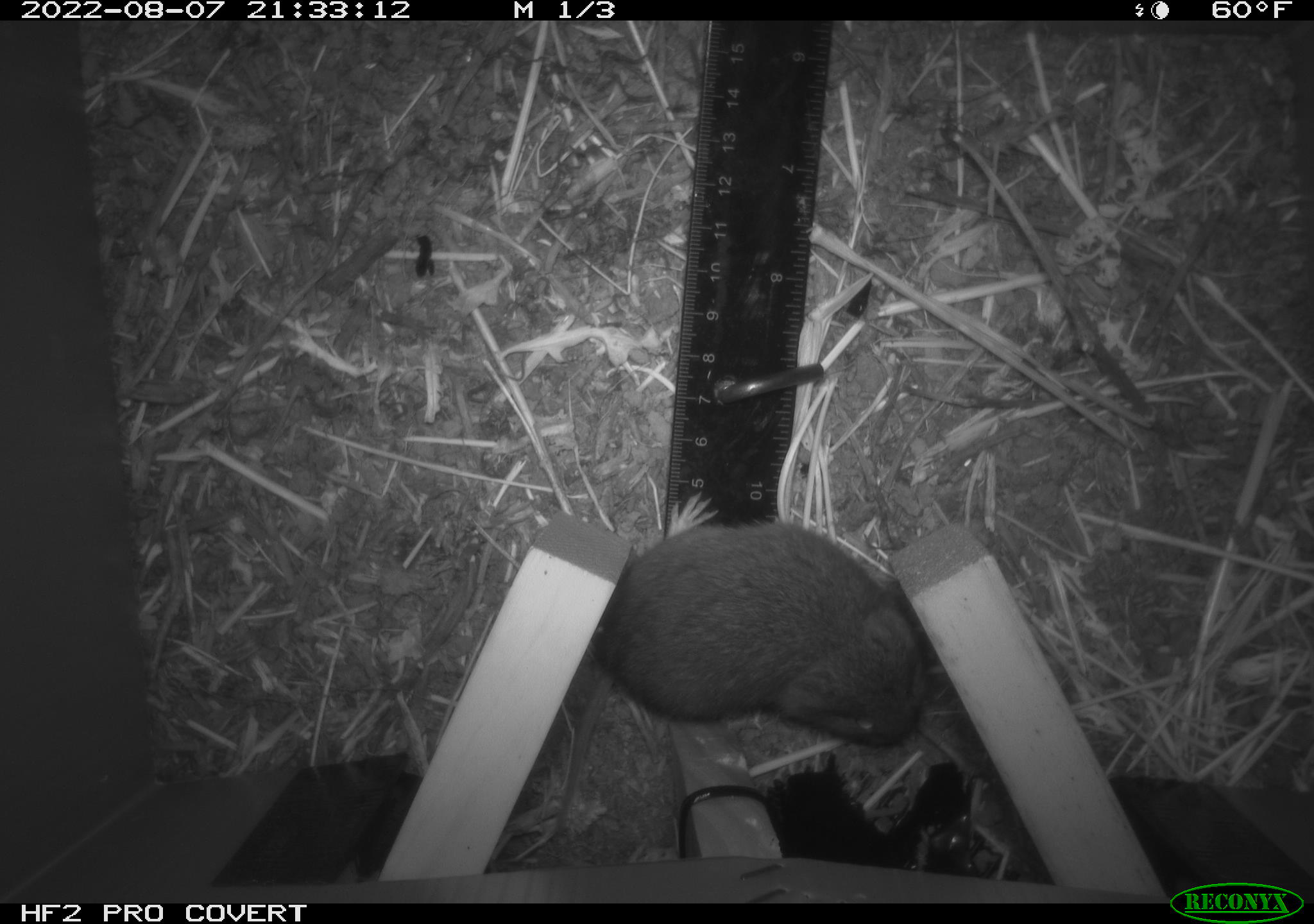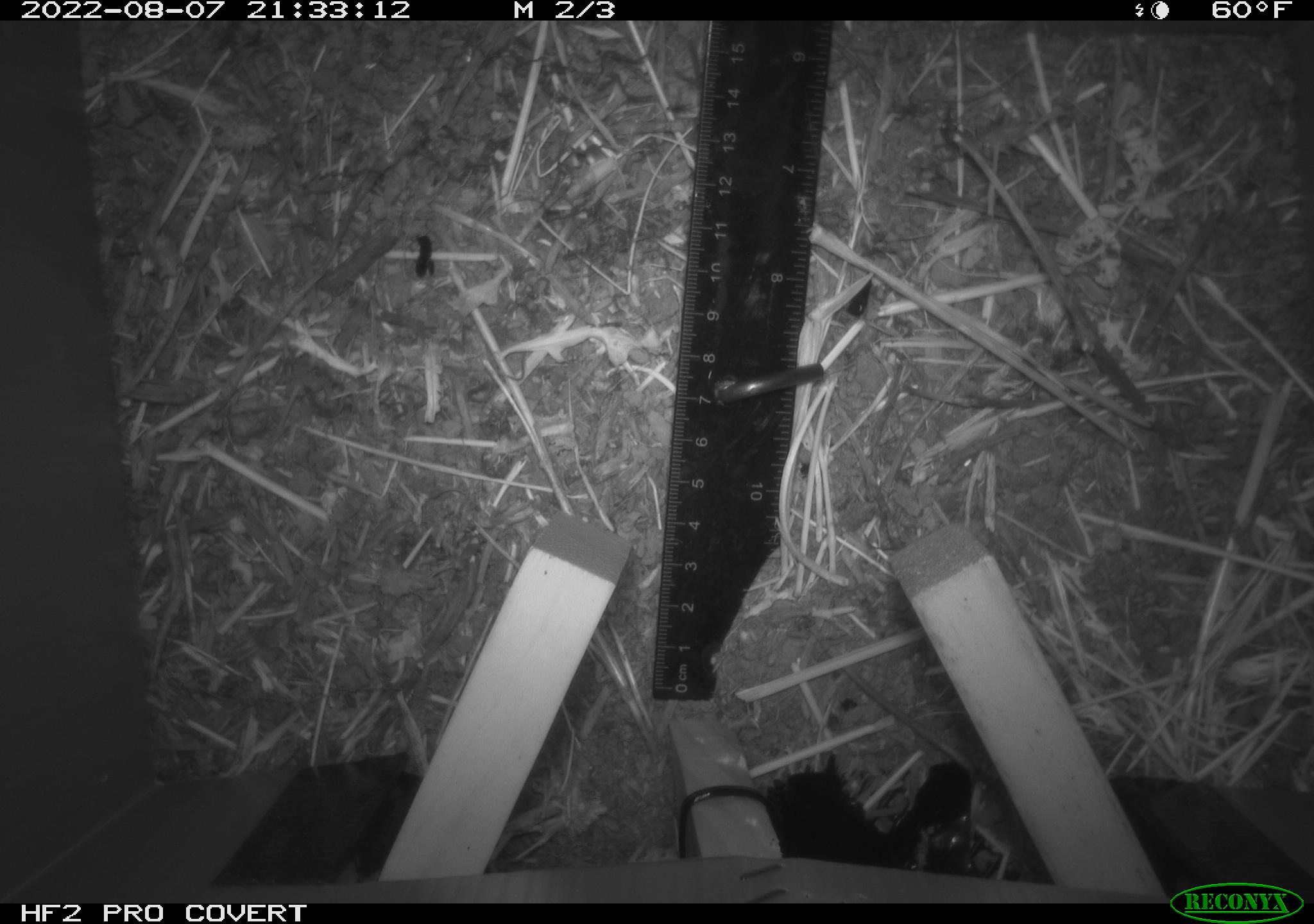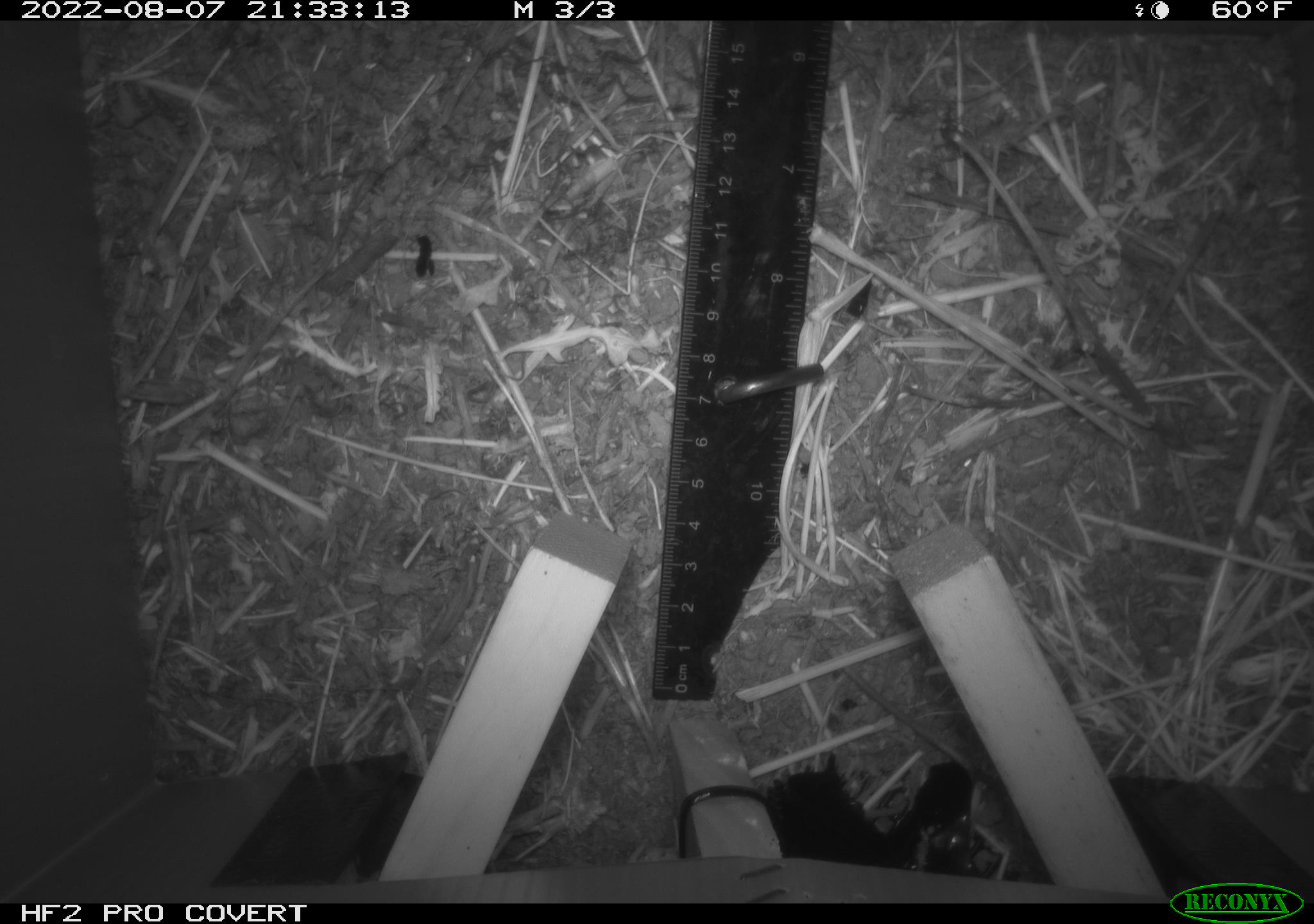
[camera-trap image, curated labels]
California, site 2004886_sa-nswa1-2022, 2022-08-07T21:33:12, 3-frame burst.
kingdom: Animalia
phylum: Chordata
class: Mammalia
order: Rodentia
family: Cricetidae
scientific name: Cricetidae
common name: hamsters, voles, lemmings, and allies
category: cricetidae family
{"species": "cricetidae family (hamsters, voles, lemmings, and allies) (Cricetidae)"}